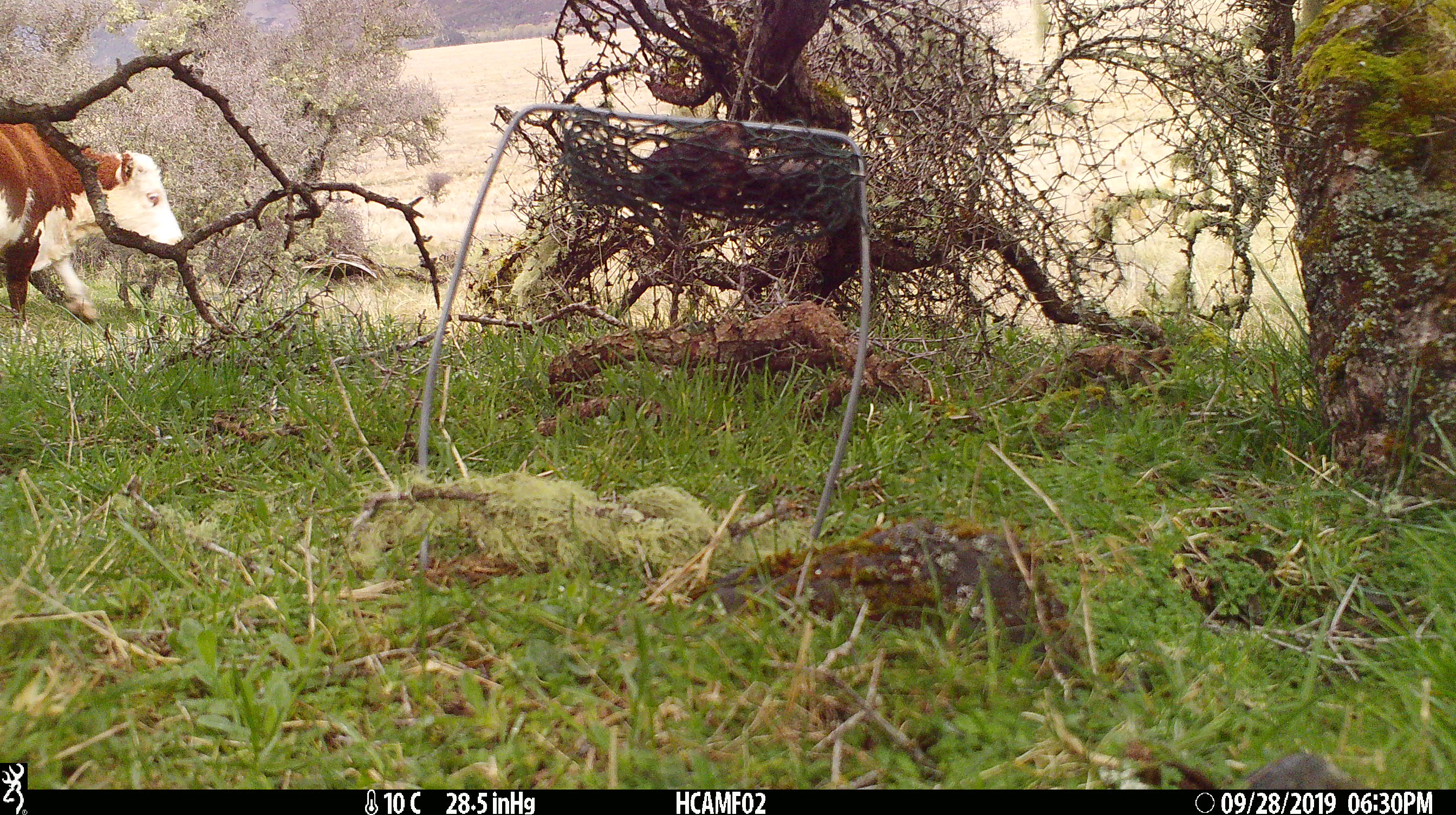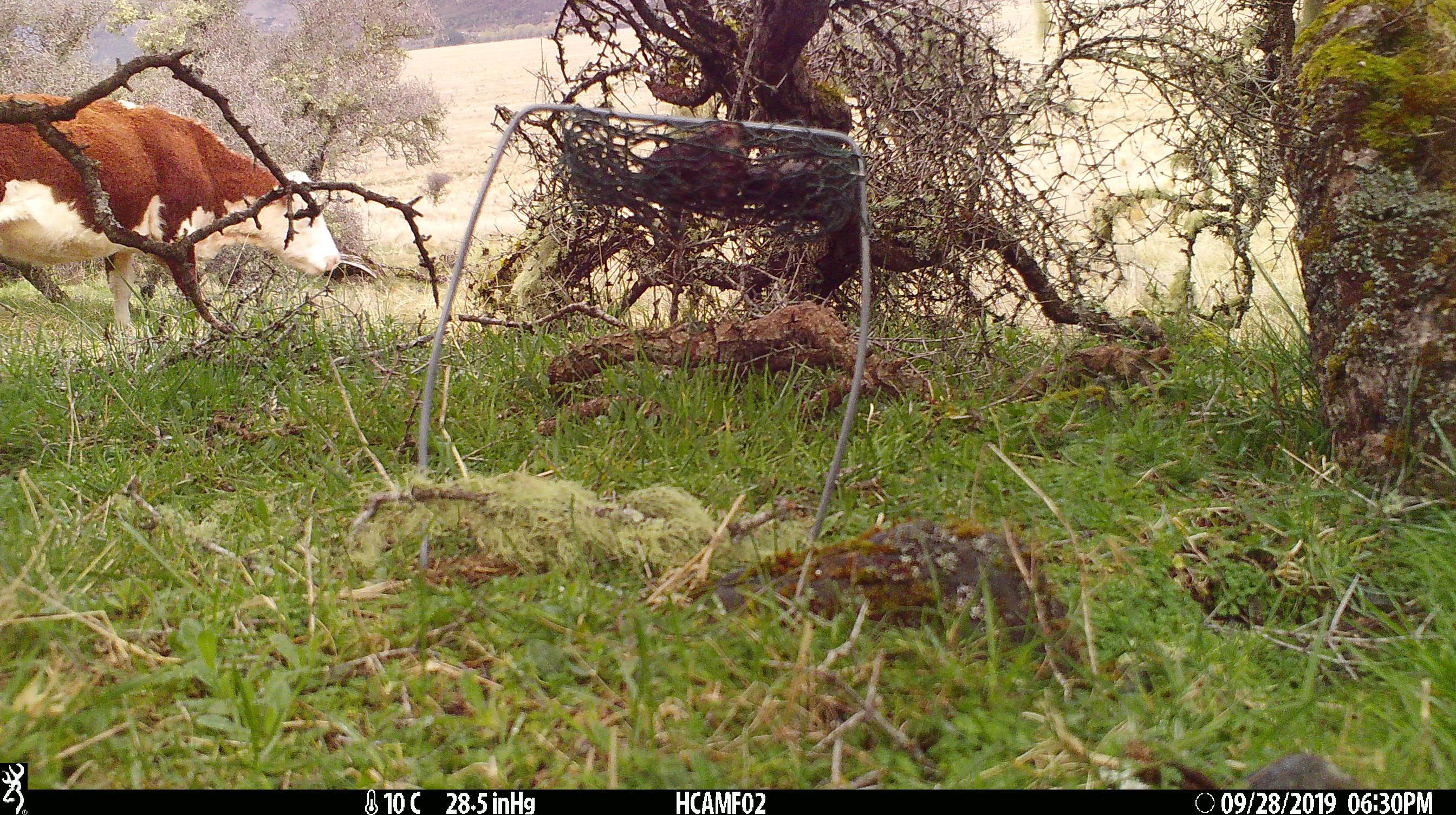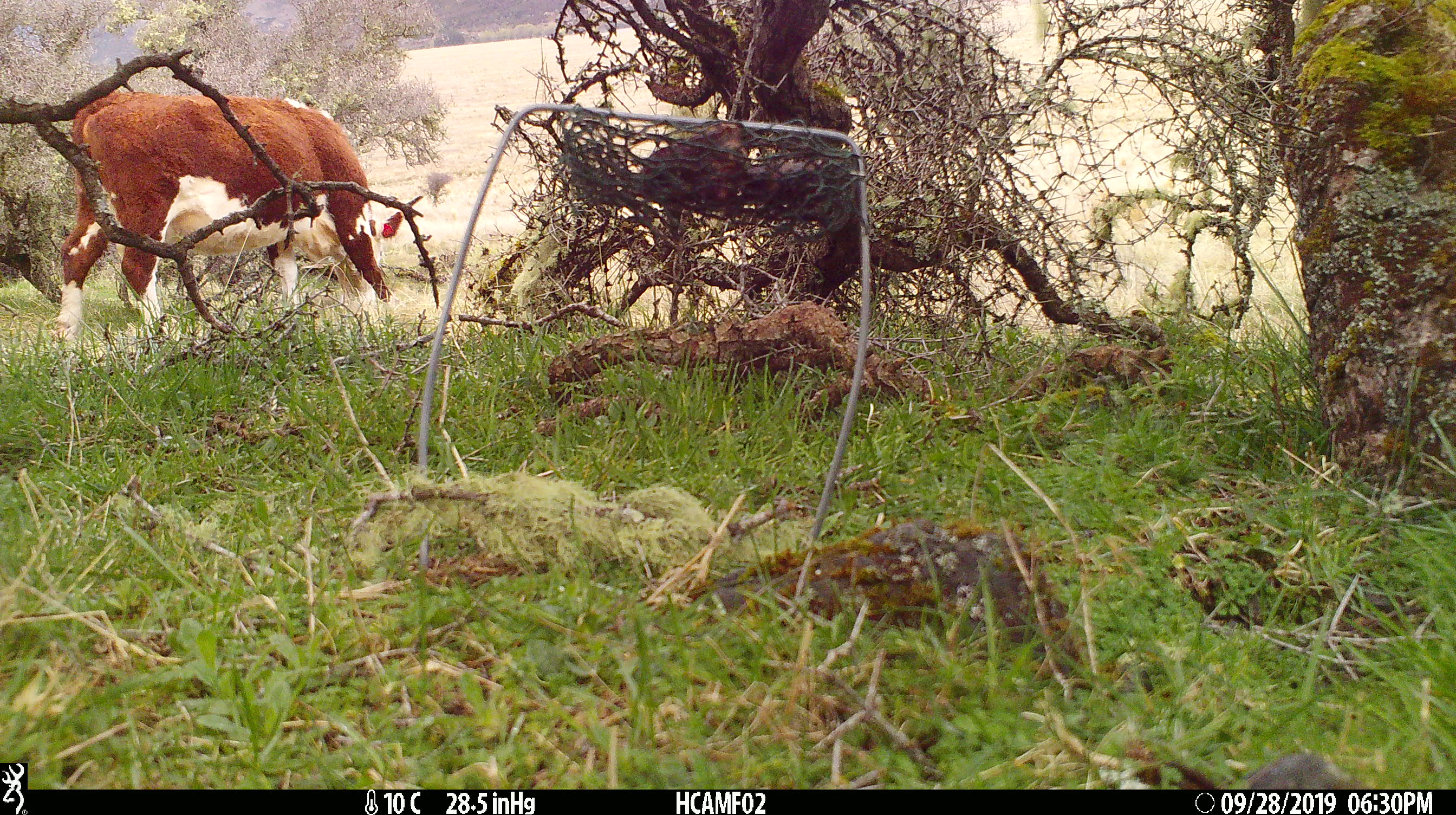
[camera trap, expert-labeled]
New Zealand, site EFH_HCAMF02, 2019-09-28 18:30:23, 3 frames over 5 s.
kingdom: Animalia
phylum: Chordata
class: Mammalia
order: Artiodactyla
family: Bovidae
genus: Bos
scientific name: Bos taurus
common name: domestic cow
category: cow